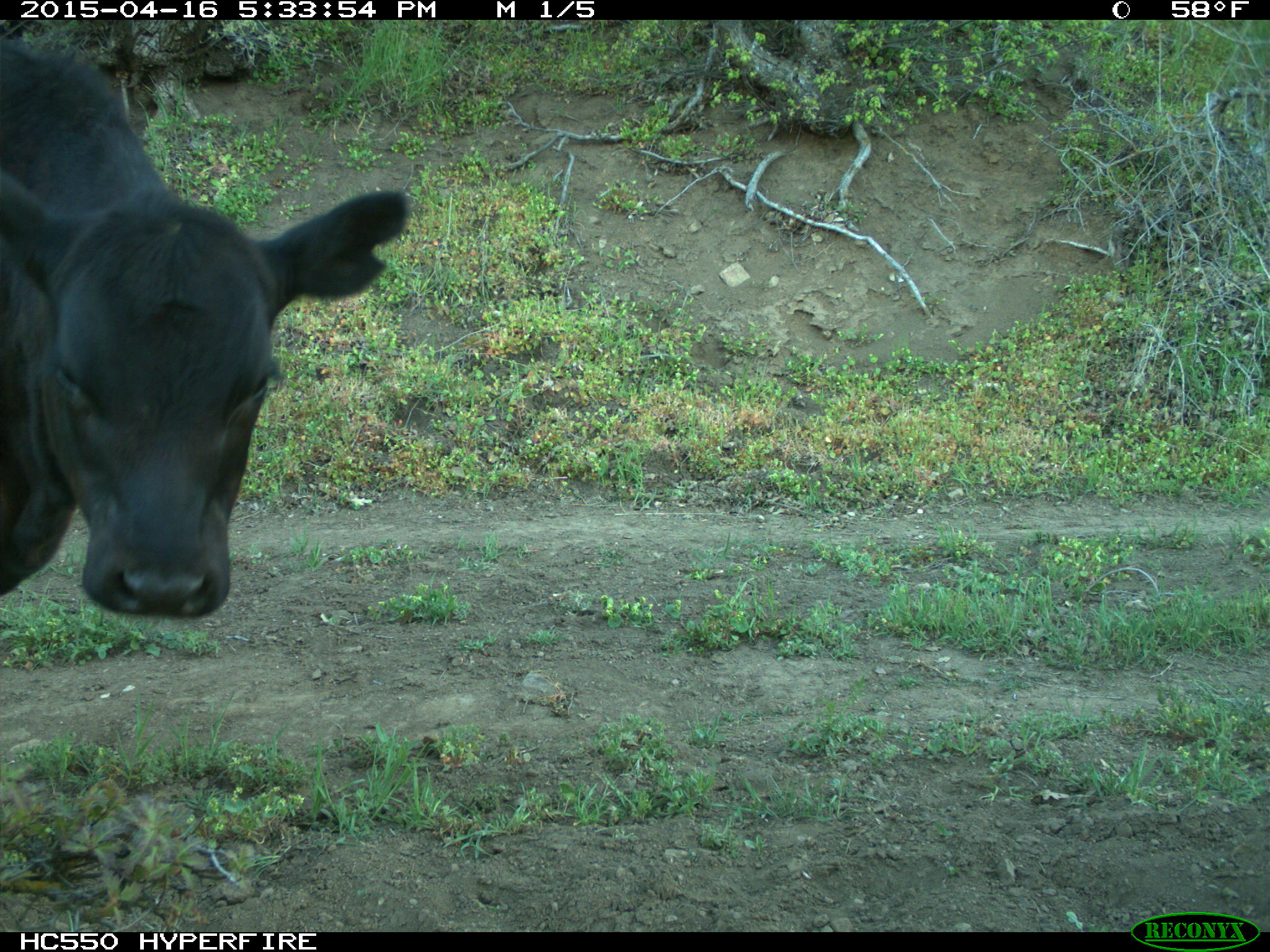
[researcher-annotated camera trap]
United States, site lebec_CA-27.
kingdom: Animalia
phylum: Chordata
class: Mammalia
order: Artiodactyla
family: Bovidae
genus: Bos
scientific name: Bos taurus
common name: domestic cow